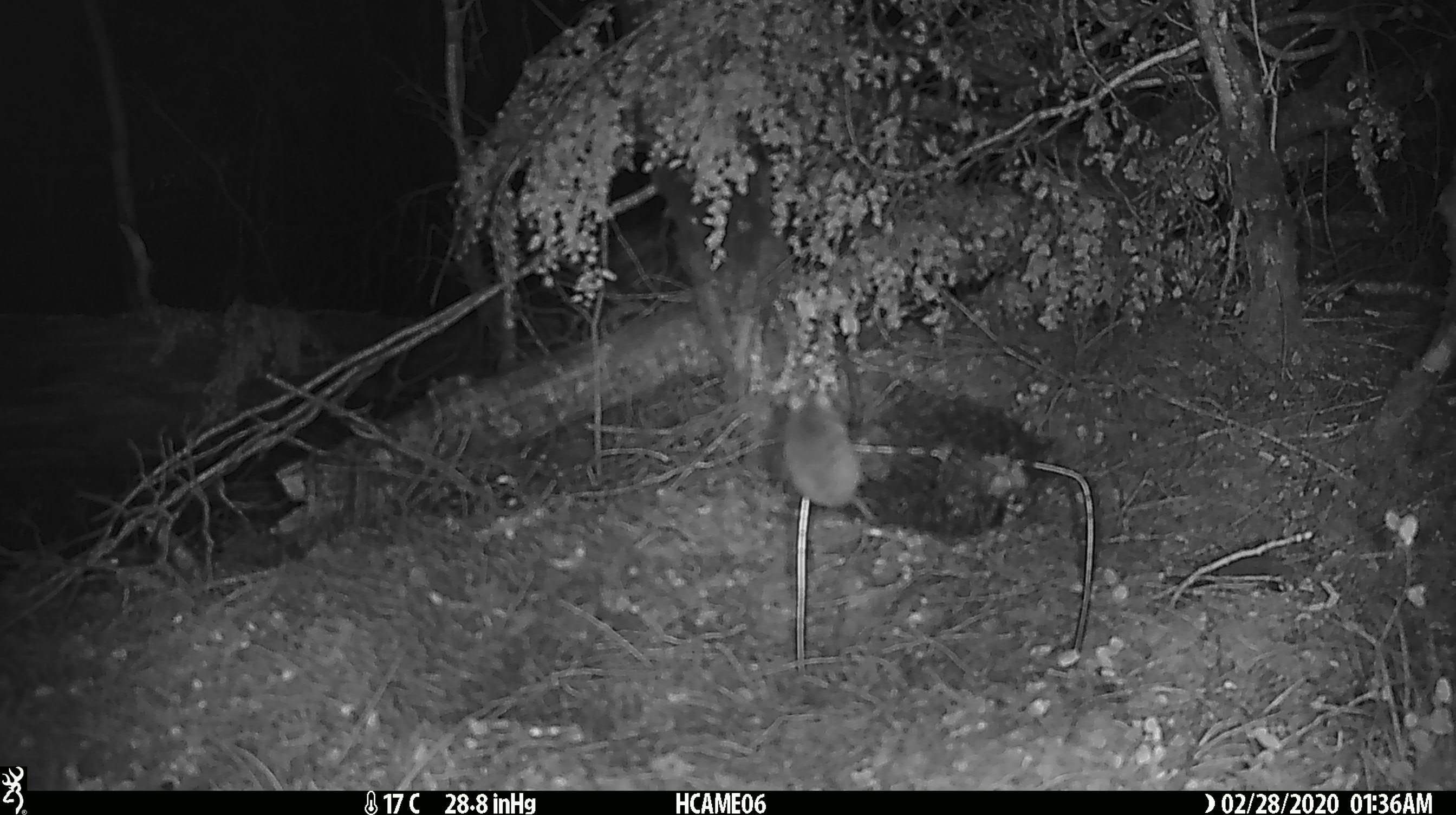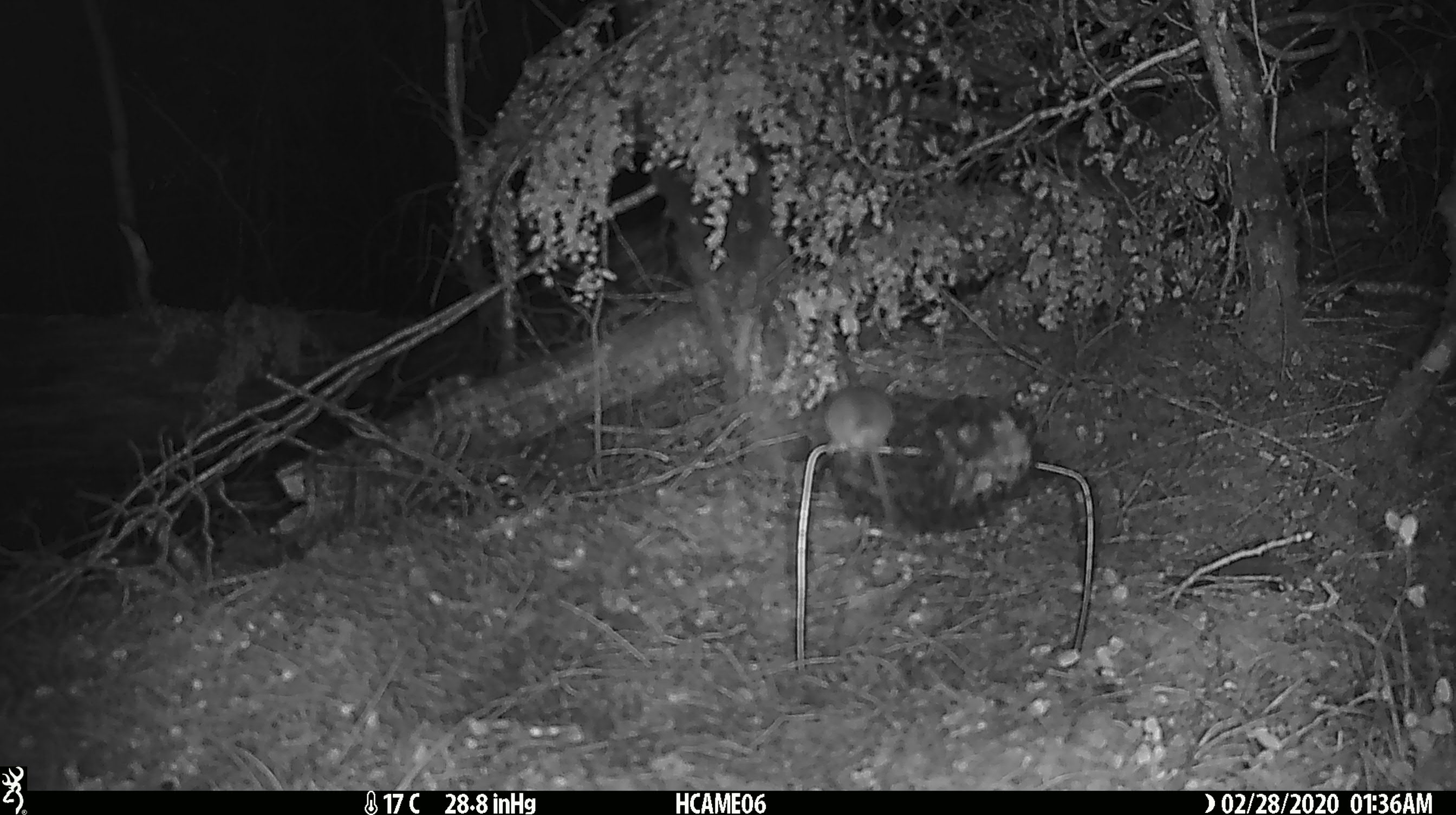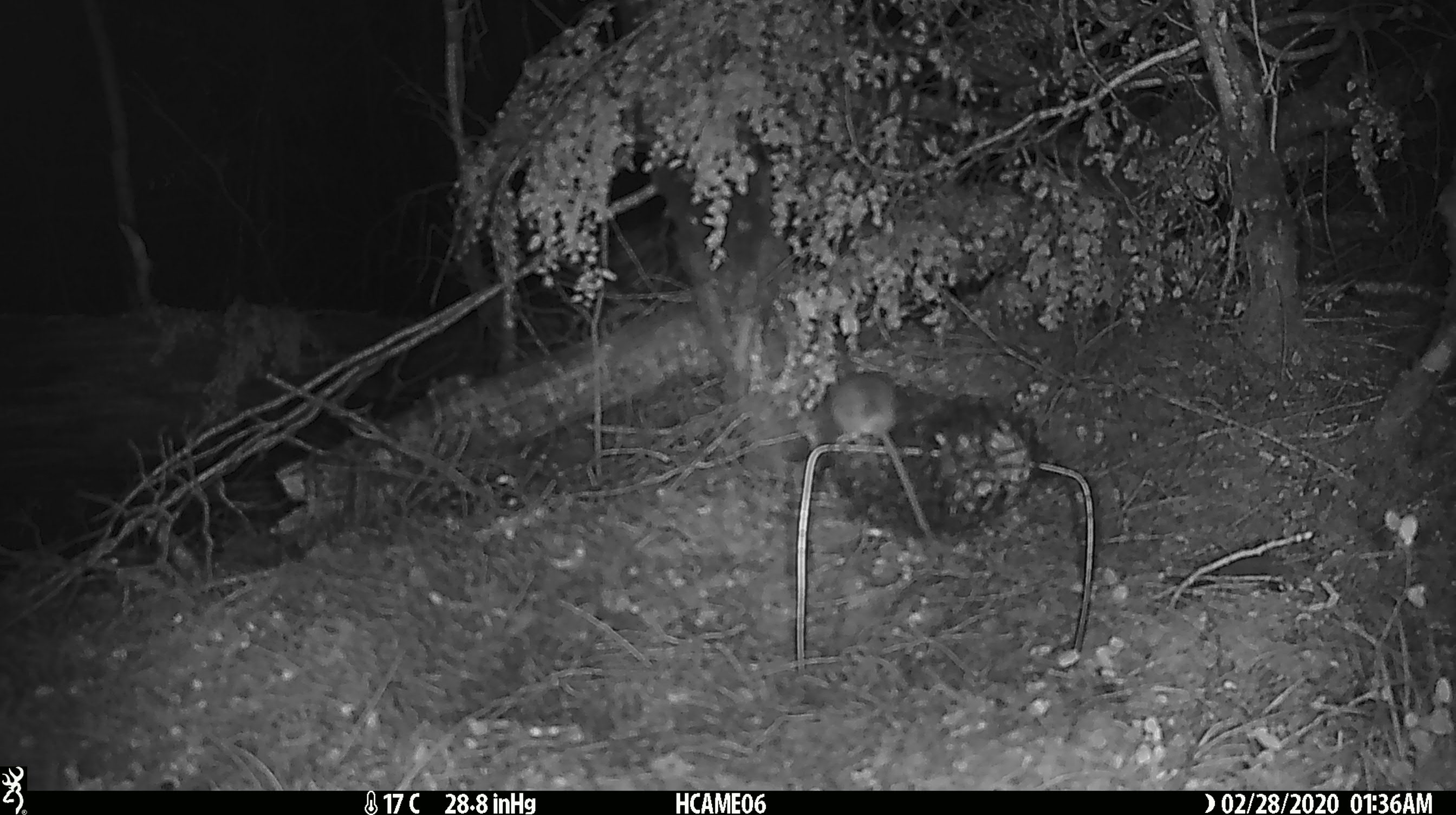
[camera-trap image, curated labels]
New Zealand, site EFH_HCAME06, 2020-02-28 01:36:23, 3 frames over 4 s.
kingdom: Animalia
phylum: Chordata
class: Mammalia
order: Rodentia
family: Muridae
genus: Mus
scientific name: Mus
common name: mouse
Mouse (Mus).